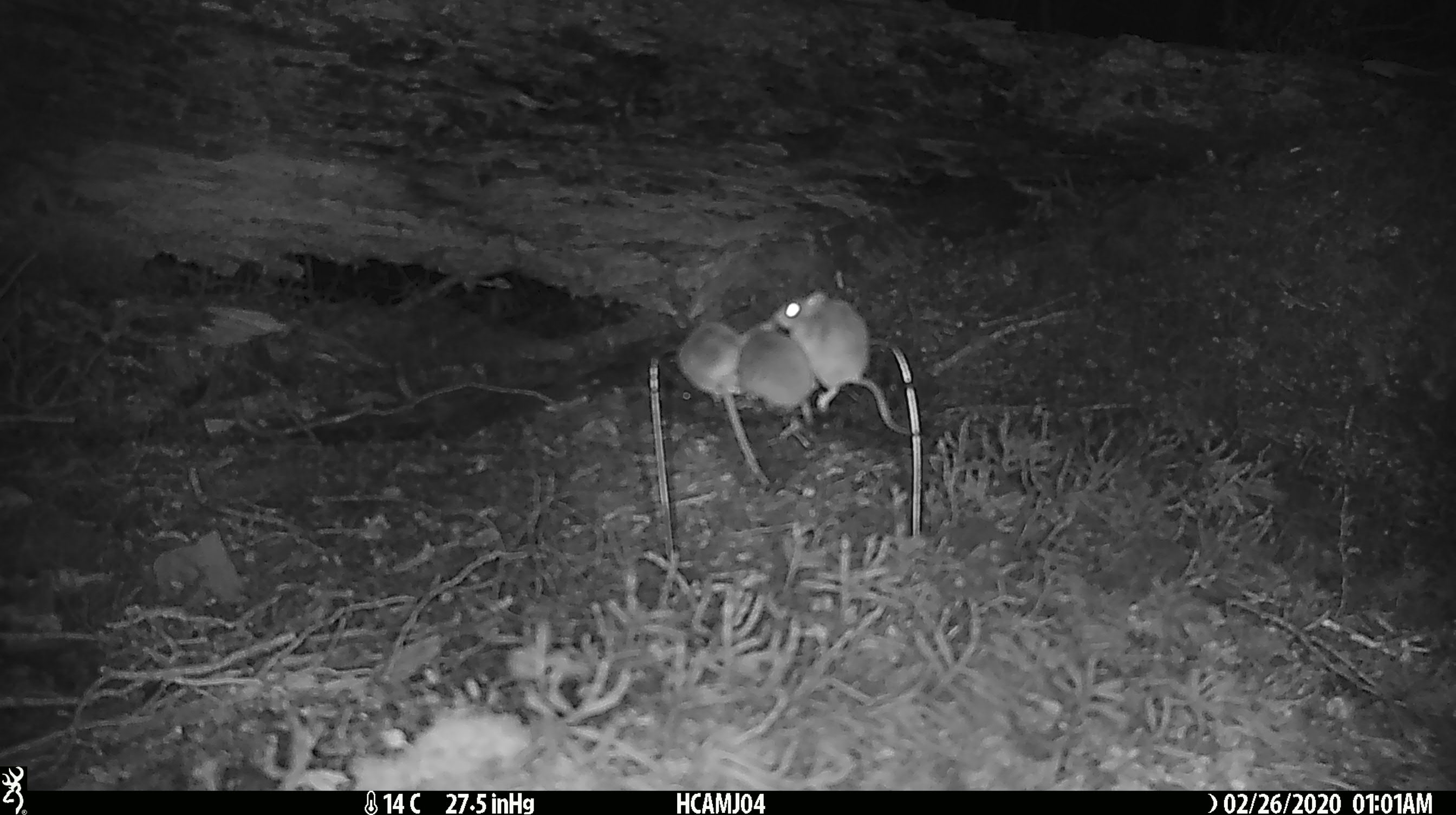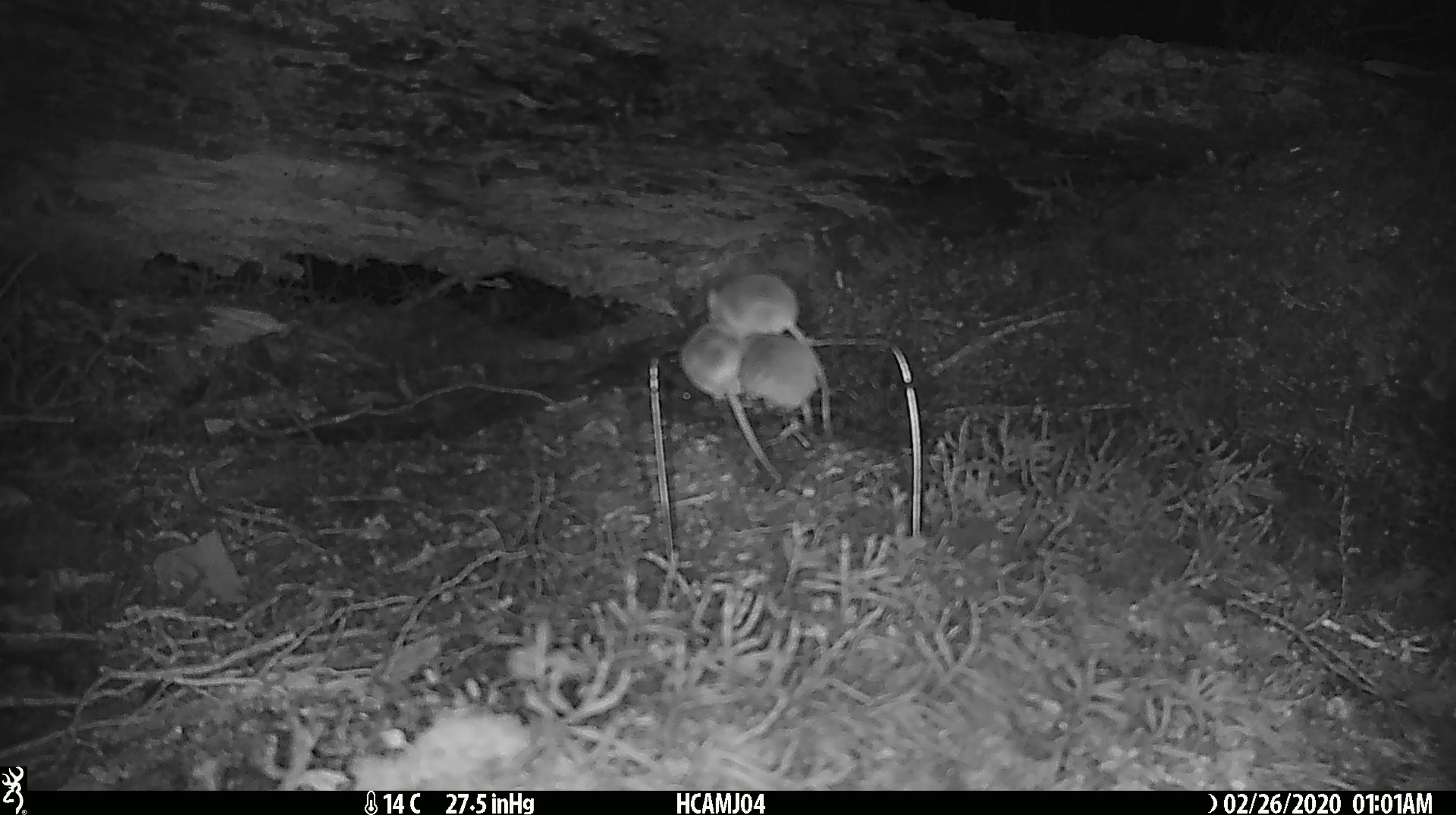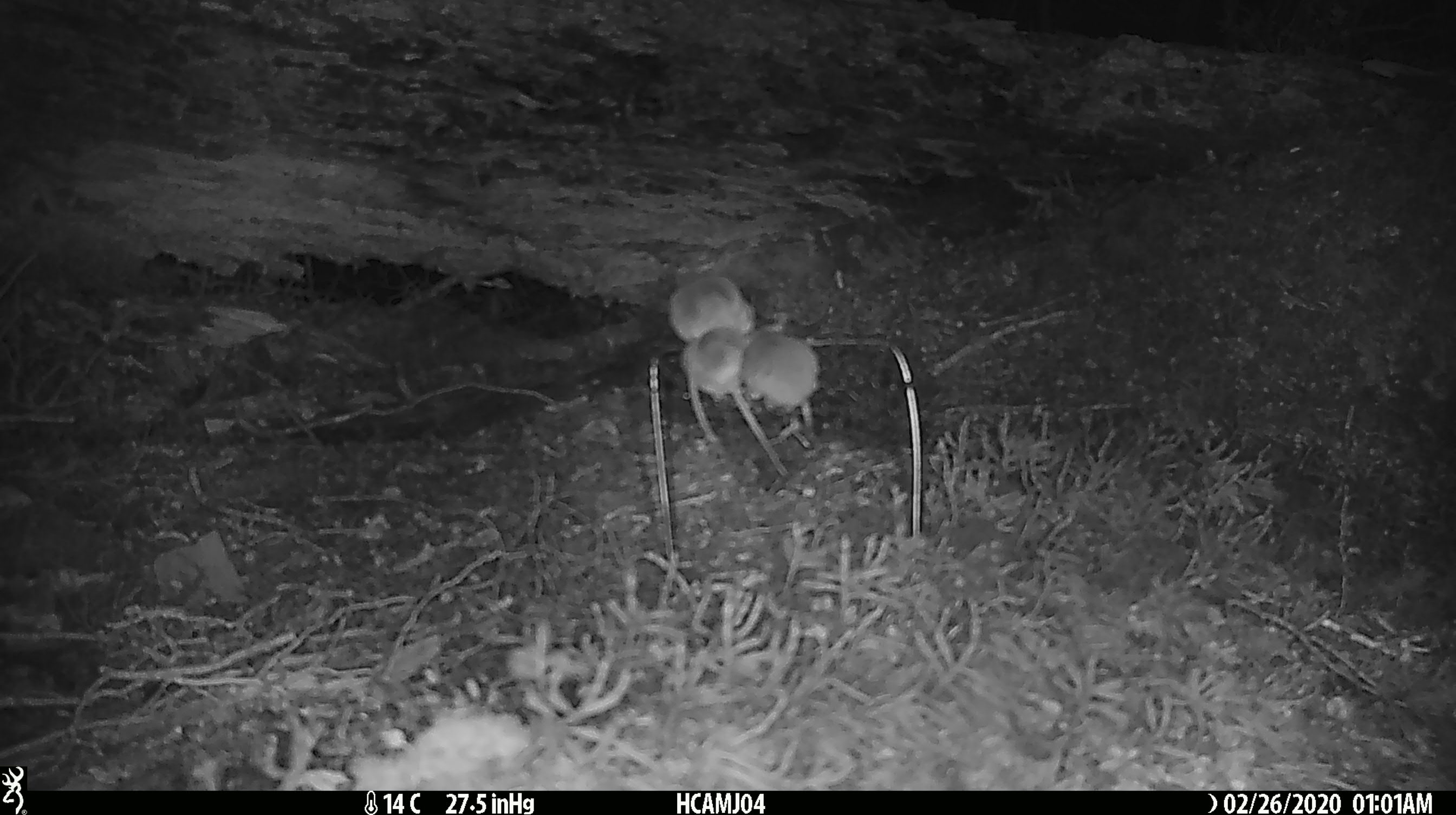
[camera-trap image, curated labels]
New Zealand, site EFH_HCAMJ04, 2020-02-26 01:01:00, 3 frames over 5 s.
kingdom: Animalia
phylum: Chordata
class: Mammalia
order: Rodentia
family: Muridae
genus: Mus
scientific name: Mus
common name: mouse